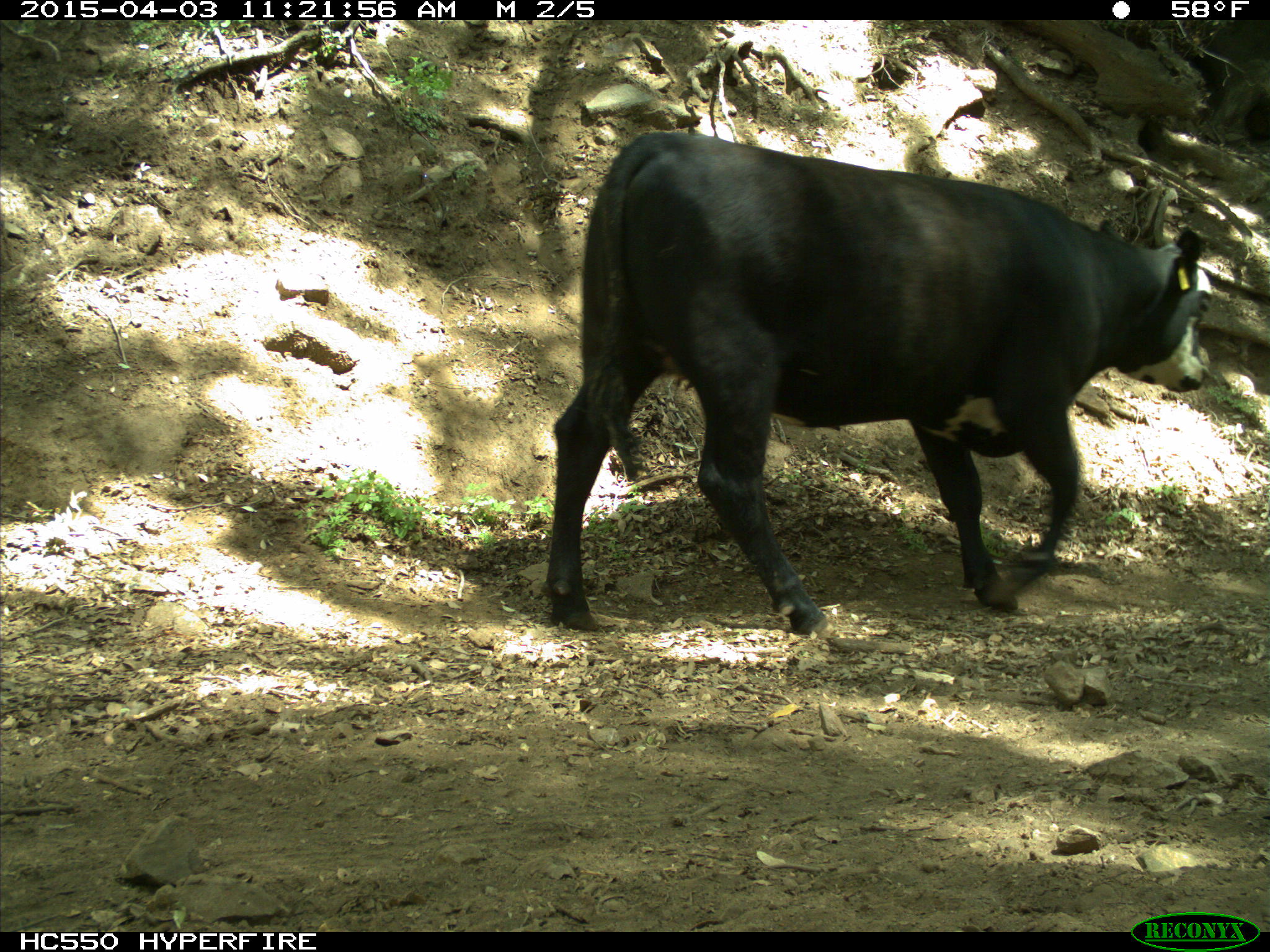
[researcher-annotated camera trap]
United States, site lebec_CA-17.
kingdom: Animalia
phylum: Chordata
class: Mammalia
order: Artiodactyla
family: Bovidae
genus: Bos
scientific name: Bos taurus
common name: domestic cow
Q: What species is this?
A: Bos taurus (domestic cow).